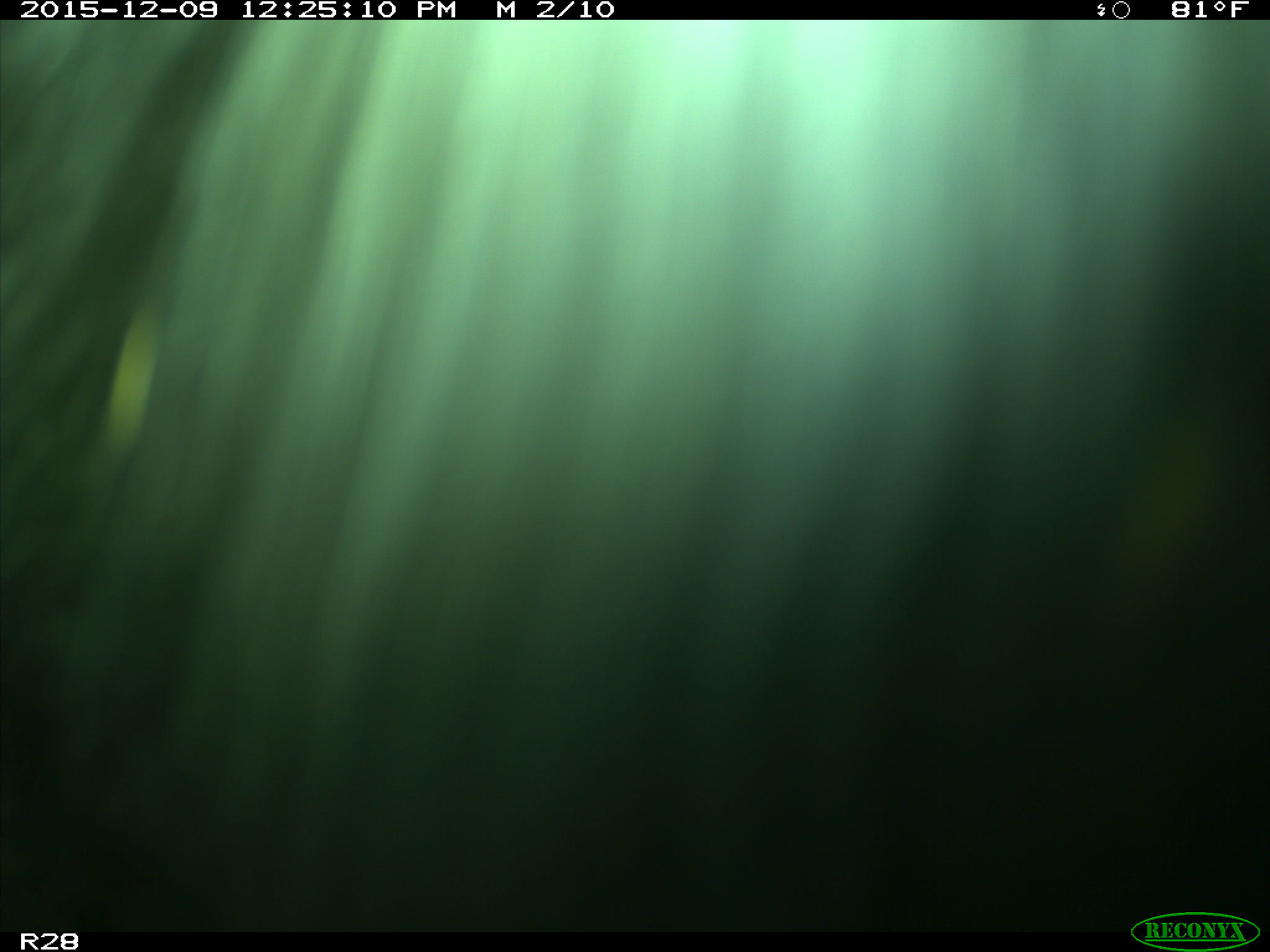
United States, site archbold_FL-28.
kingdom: Animalia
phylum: Chordata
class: Mammalia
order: Artiodactyla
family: Bovidae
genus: Bos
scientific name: Bos taurus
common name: domestic cow